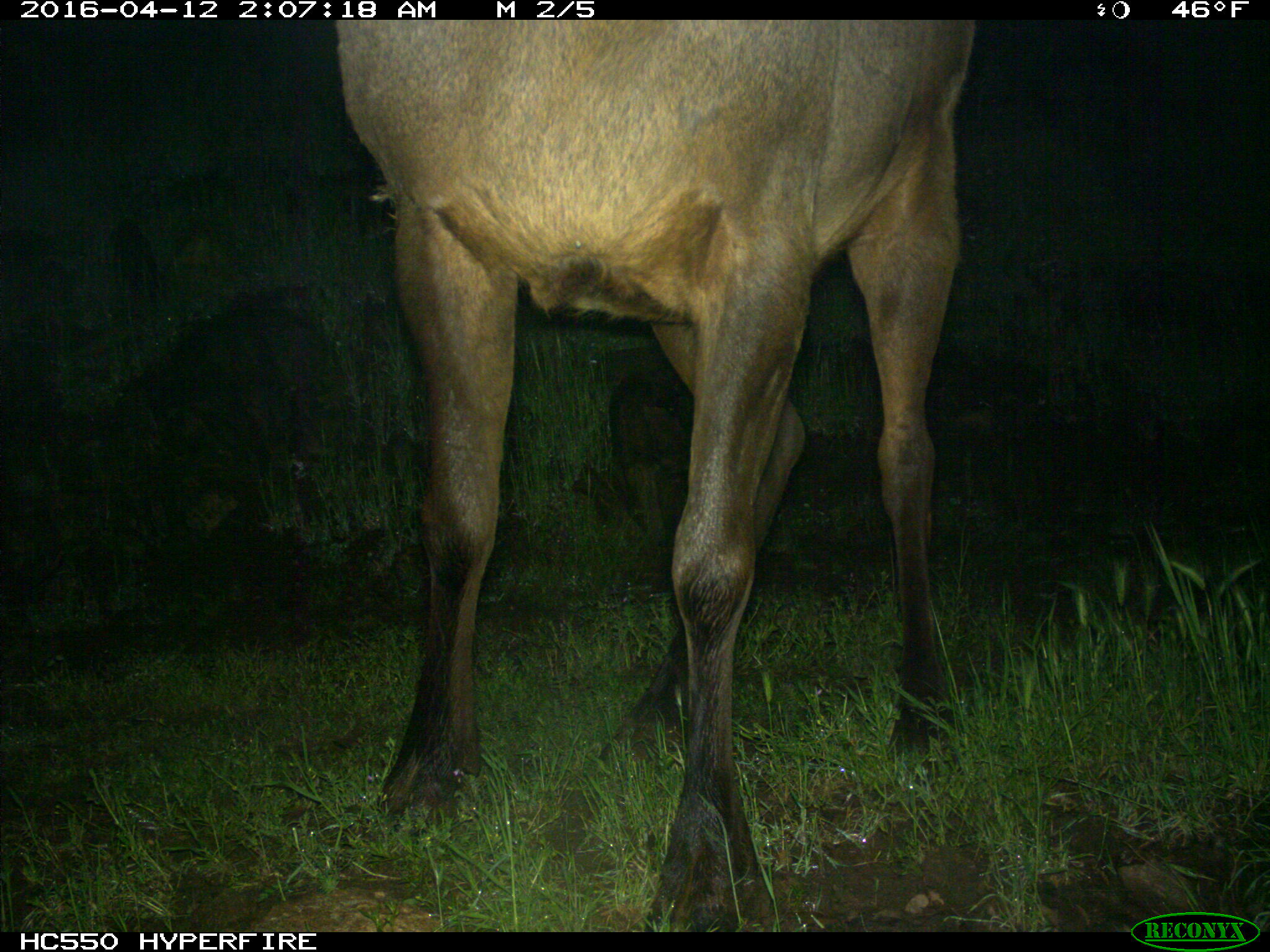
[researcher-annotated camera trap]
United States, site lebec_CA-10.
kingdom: Animalia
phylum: Chordata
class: Mammalia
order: Artiodactyla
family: Cervidae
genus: Cervus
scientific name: Cervus canadensis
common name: elk